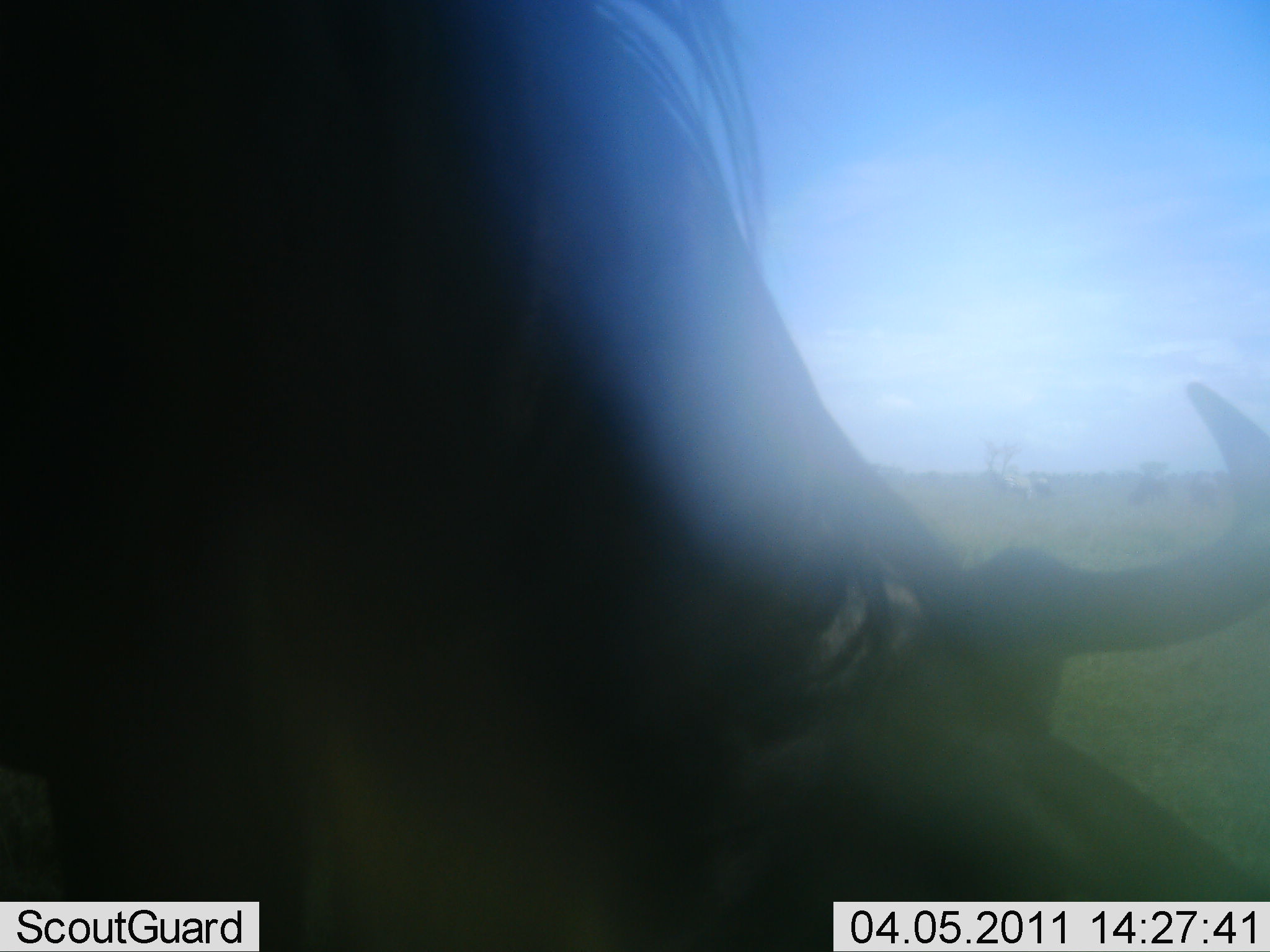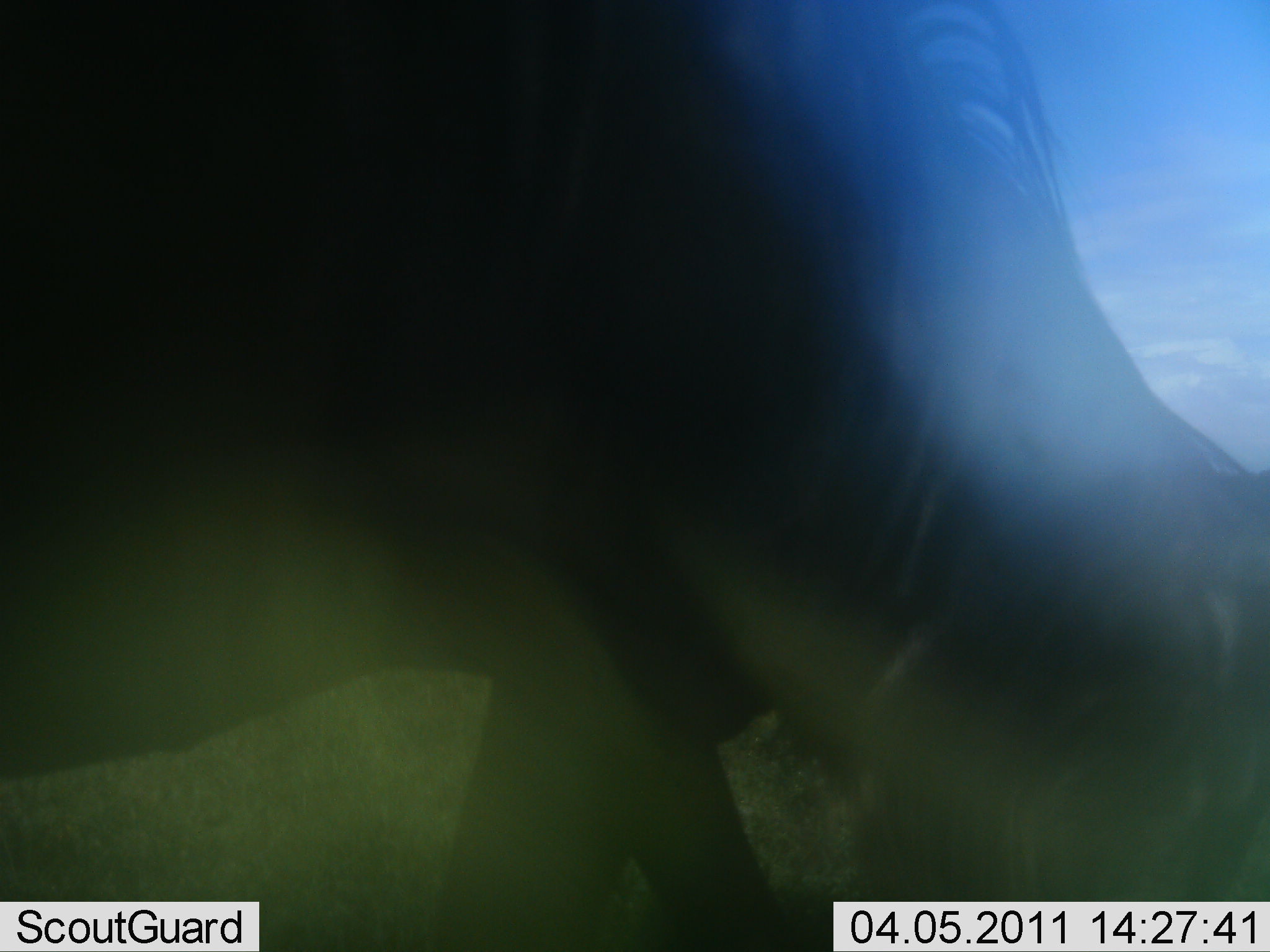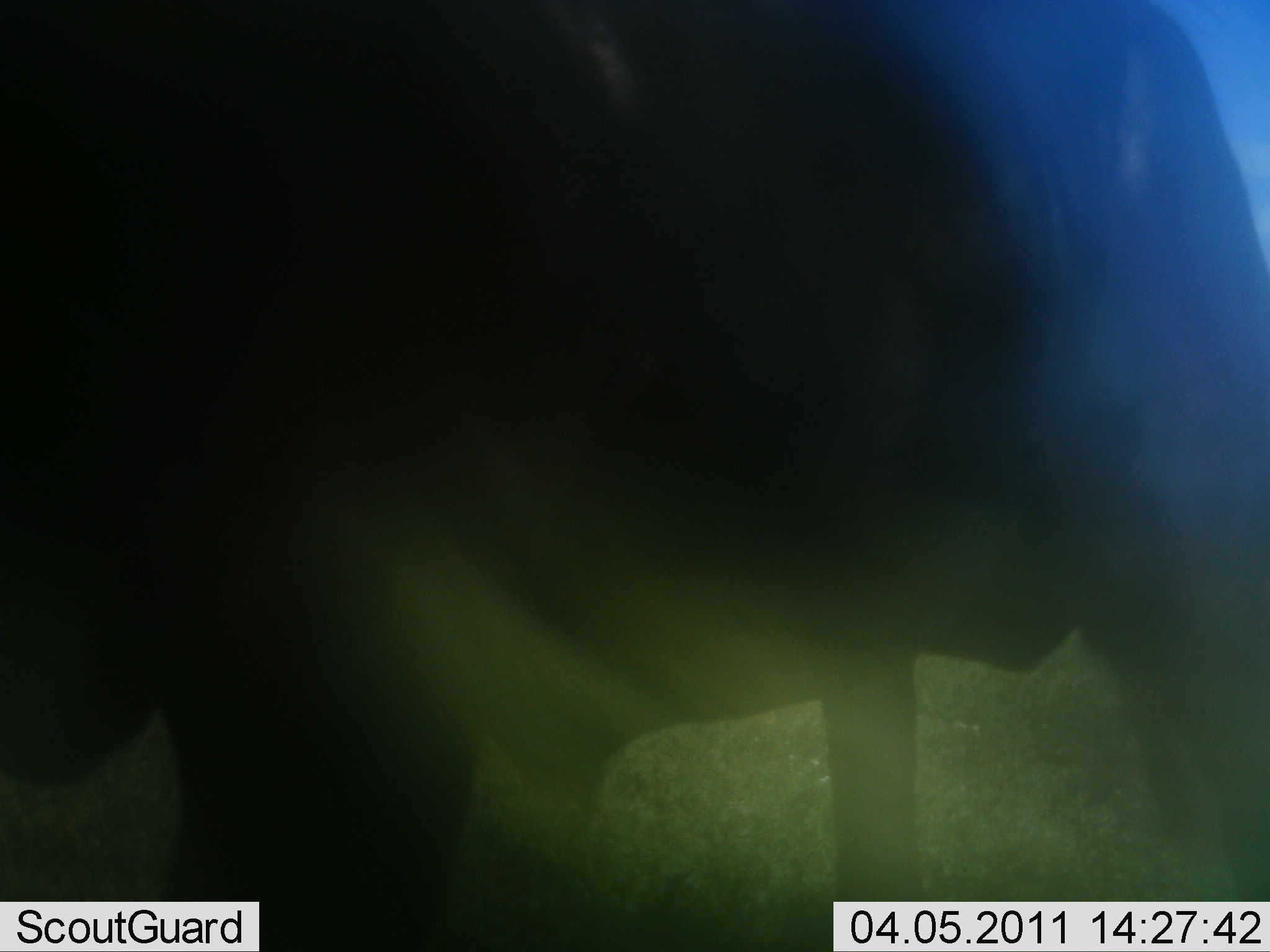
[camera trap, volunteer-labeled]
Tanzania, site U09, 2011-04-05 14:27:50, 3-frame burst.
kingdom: Animalia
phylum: Chordata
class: Mammalia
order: Artiodactyla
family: Bovidae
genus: Connochaetes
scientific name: Connochaetes taurinus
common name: blue wildebeest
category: wildebeest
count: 1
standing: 25%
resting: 0%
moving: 33%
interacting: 0%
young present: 0%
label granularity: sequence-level